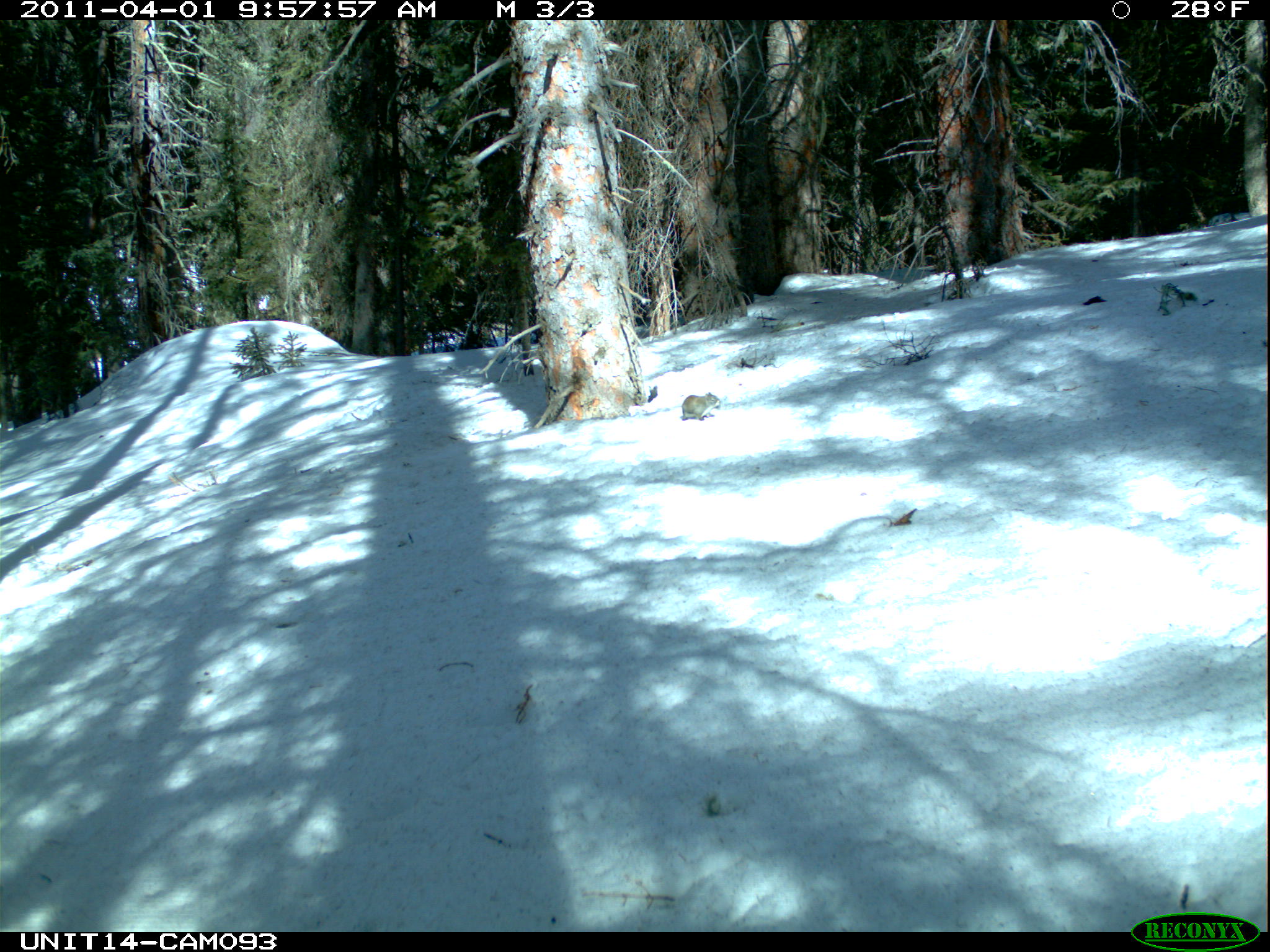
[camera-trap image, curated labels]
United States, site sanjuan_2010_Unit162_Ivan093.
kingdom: Animalia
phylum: Chordata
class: Mammalia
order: Rodentia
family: Sciuridae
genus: Tamiasciurus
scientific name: Tamiasciurus hudsonicus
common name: american red squirrel